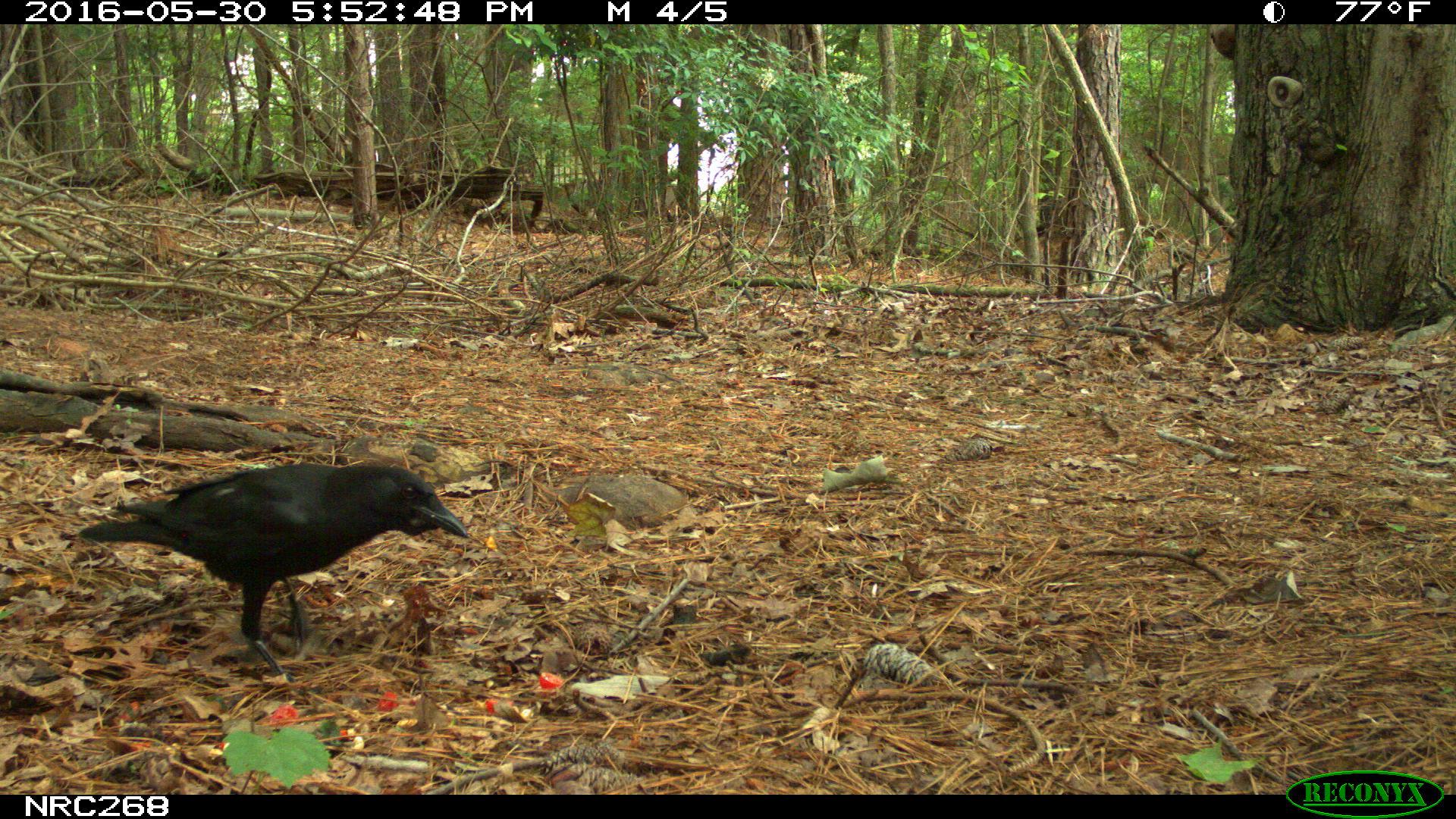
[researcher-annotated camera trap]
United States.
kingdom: Animalia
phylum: Chordata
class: Aves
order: Passeriformes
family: Corvidae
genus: Corvus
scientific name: Corvus brachyrhynchos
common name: american crow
American Crow (Corvus brachyrhynchos).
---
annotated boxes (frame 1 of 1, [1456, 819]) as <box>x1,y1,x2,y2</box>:
American Crow: <box>83,443,473,648</box>